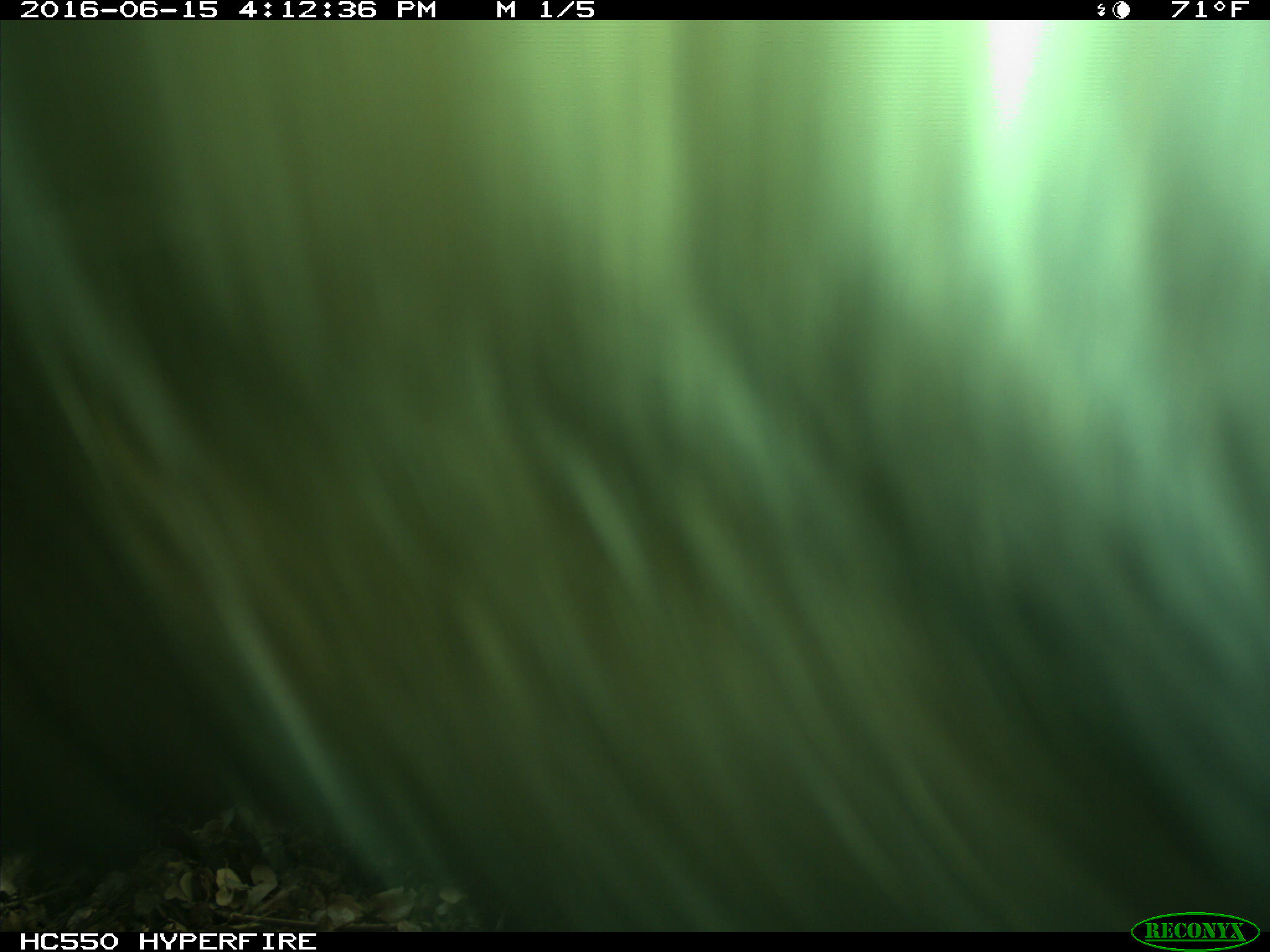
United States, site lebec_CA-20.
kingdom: Animalia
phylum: Chordata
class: Mammalia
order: Artiodactyla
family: Bovidae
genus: Bos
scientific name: Bos taurus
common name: domestic cow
Bos taurus (domestic cow).